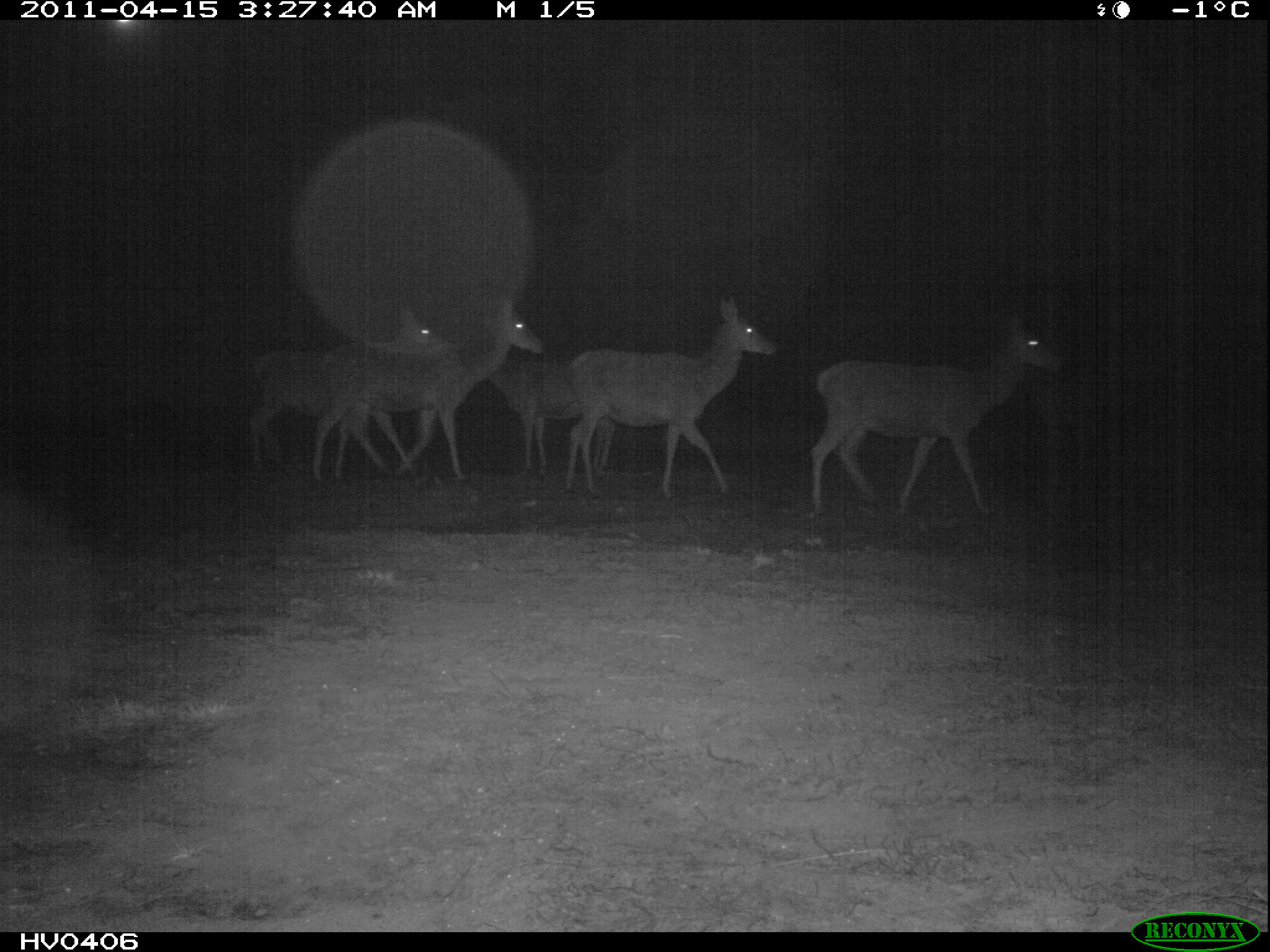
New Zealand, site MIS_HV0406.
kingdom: Animalia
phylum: Chordata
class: Mammalia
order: Artiodactyla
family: Cervidae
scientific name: Cervidae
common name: deer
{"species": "deer (Cervidae)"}